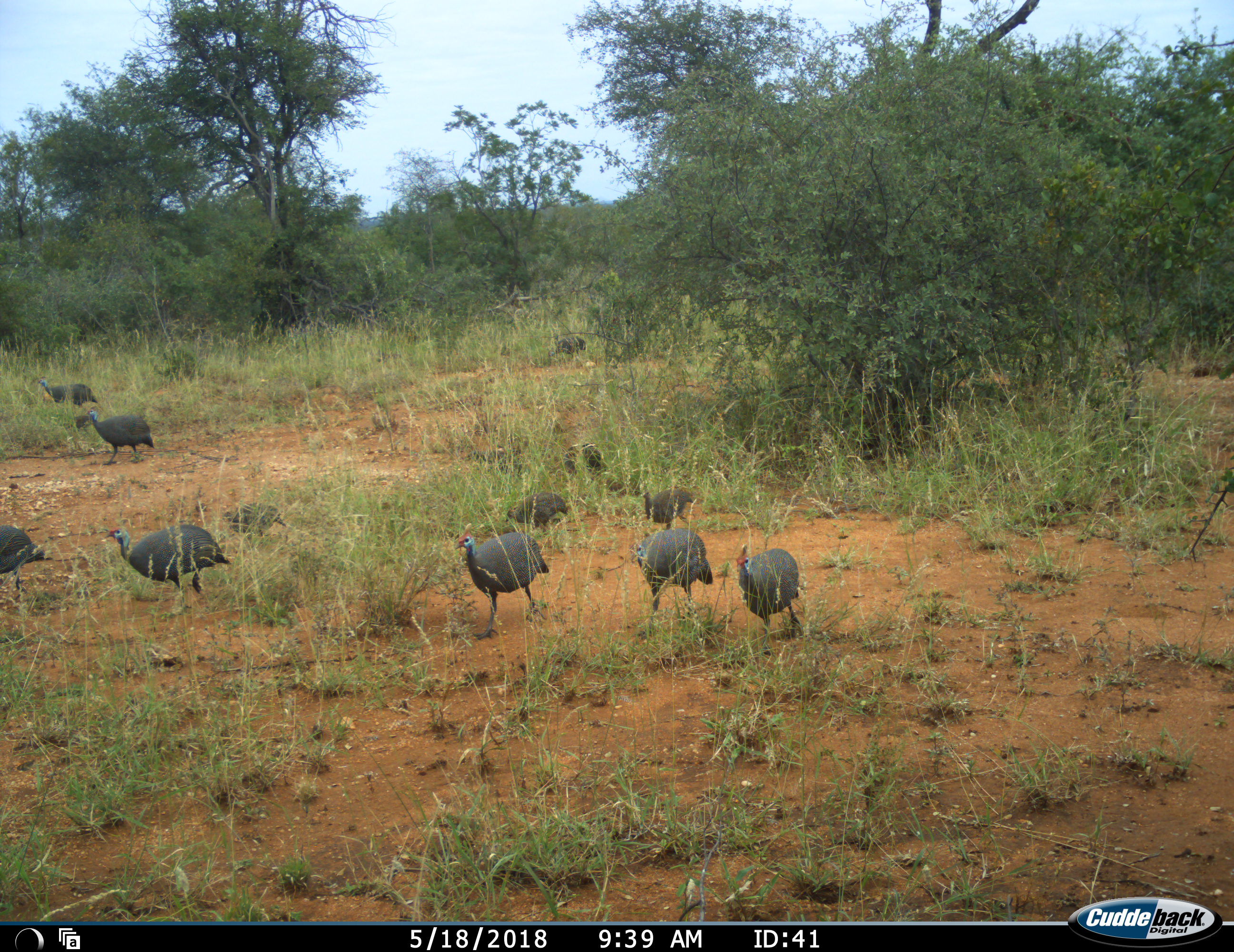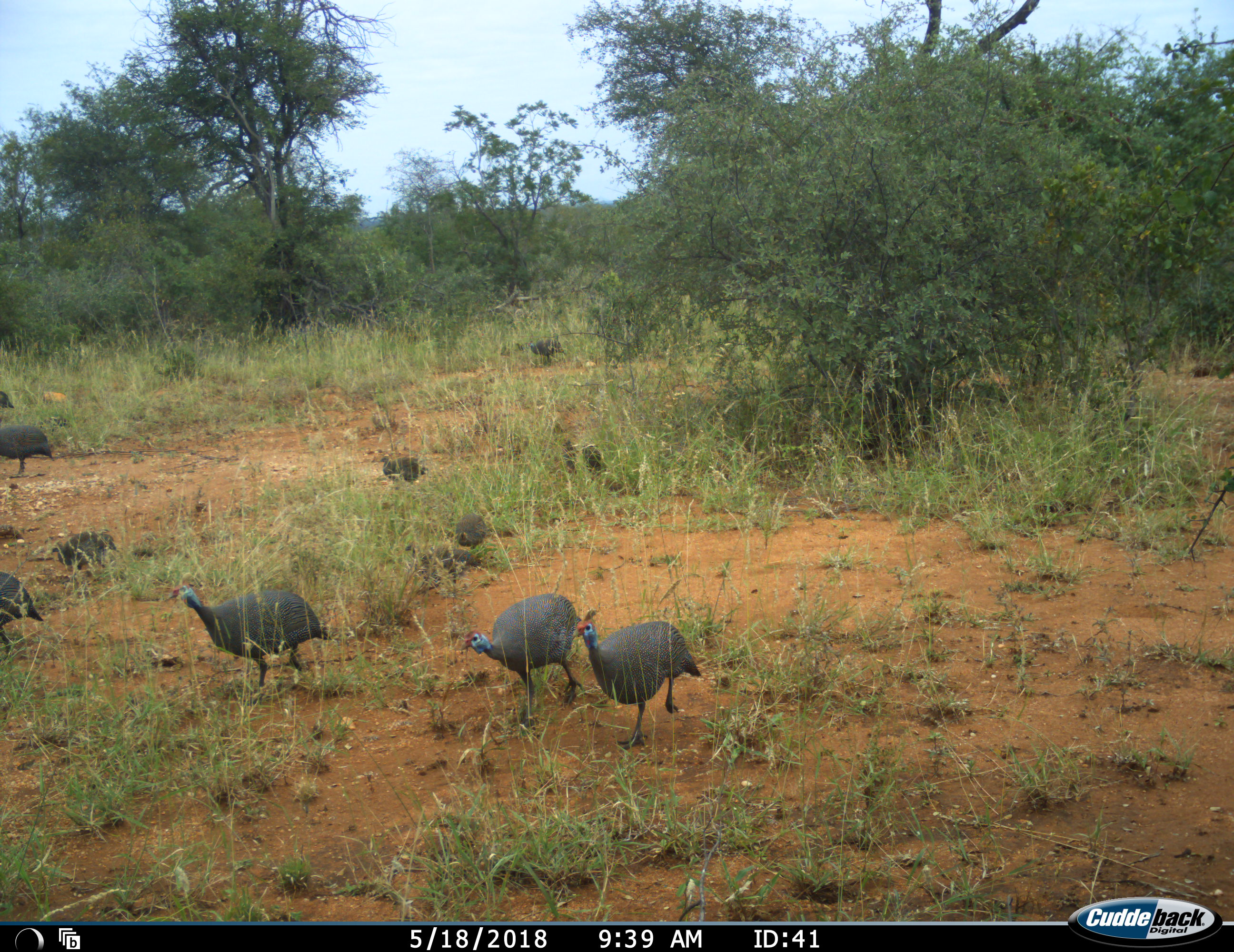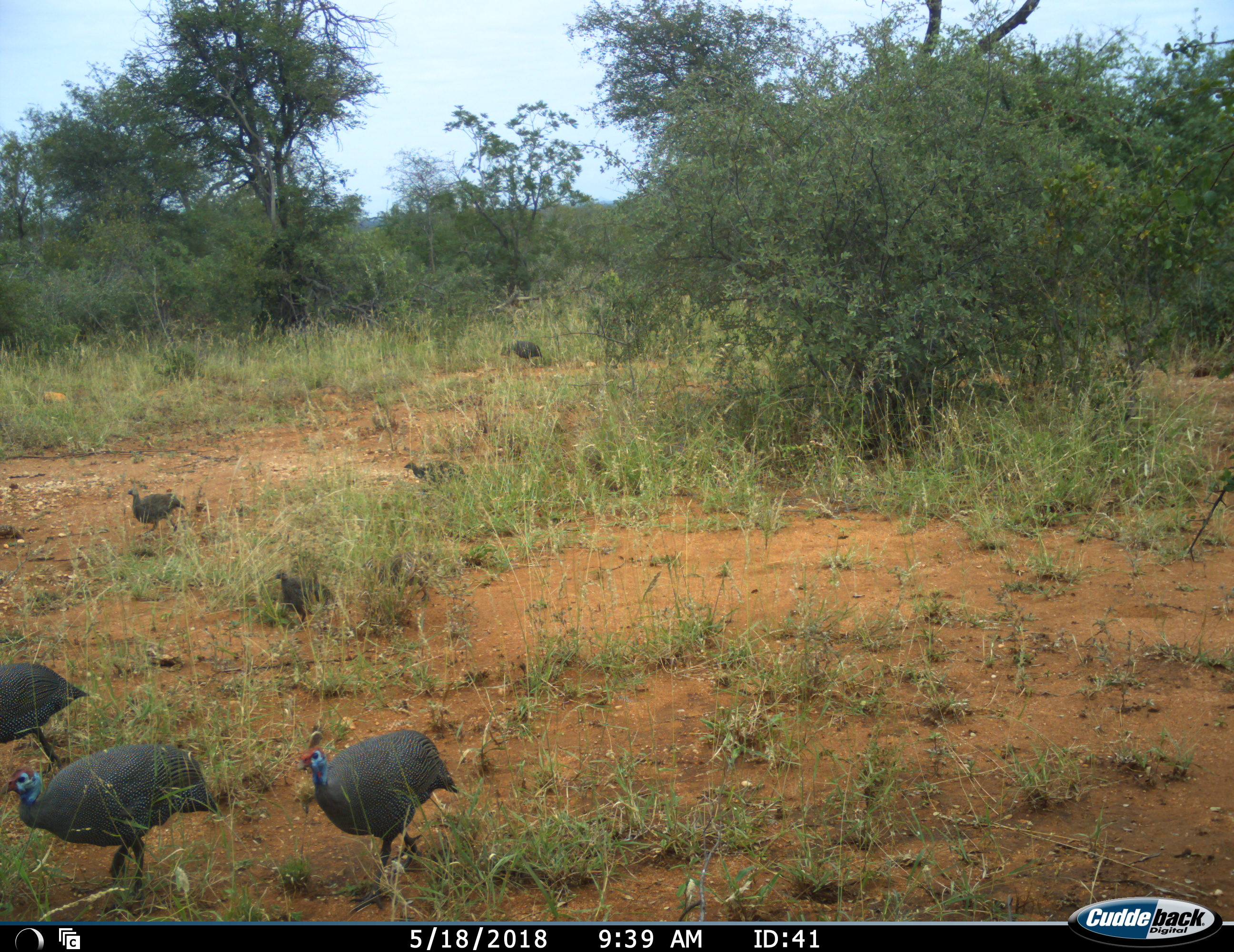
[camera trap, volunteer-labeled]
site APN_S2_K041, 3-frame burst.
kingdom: Animalia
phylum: Chordata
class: Aves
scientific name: Aves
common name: bird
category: birdother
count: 11-50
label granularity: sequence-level